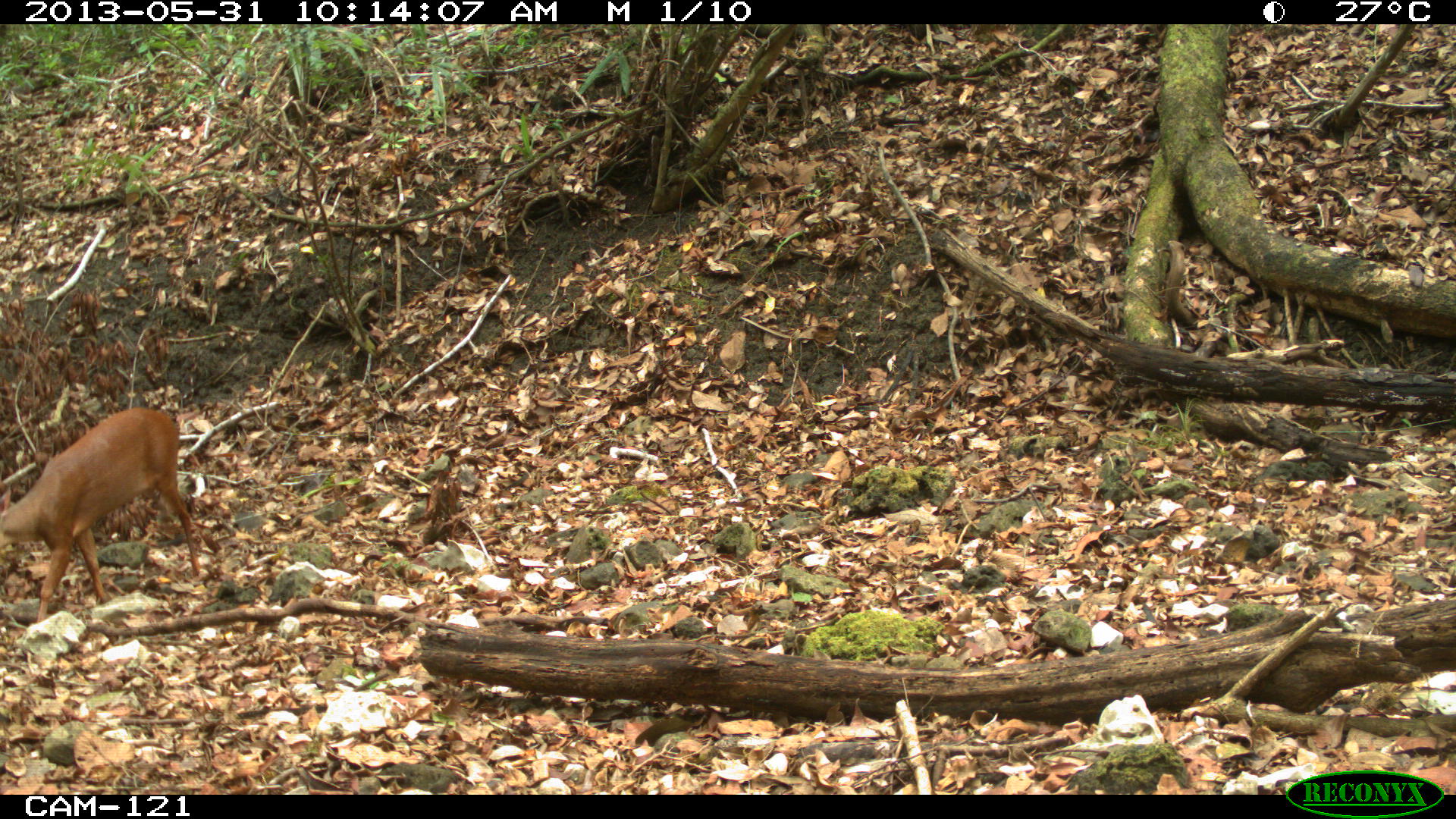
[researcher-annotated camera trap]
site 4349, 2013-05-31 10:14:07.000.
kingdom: Animalia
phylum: Chordata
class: Mammalia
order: Artiodactyla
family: Cervidae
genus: Mazama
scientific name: Mazama temama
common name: central american red brocket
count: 1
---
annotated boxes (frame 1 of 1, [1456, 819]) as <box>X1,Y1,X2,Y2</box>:
mazama temama: <box>0,406,201,623</box>